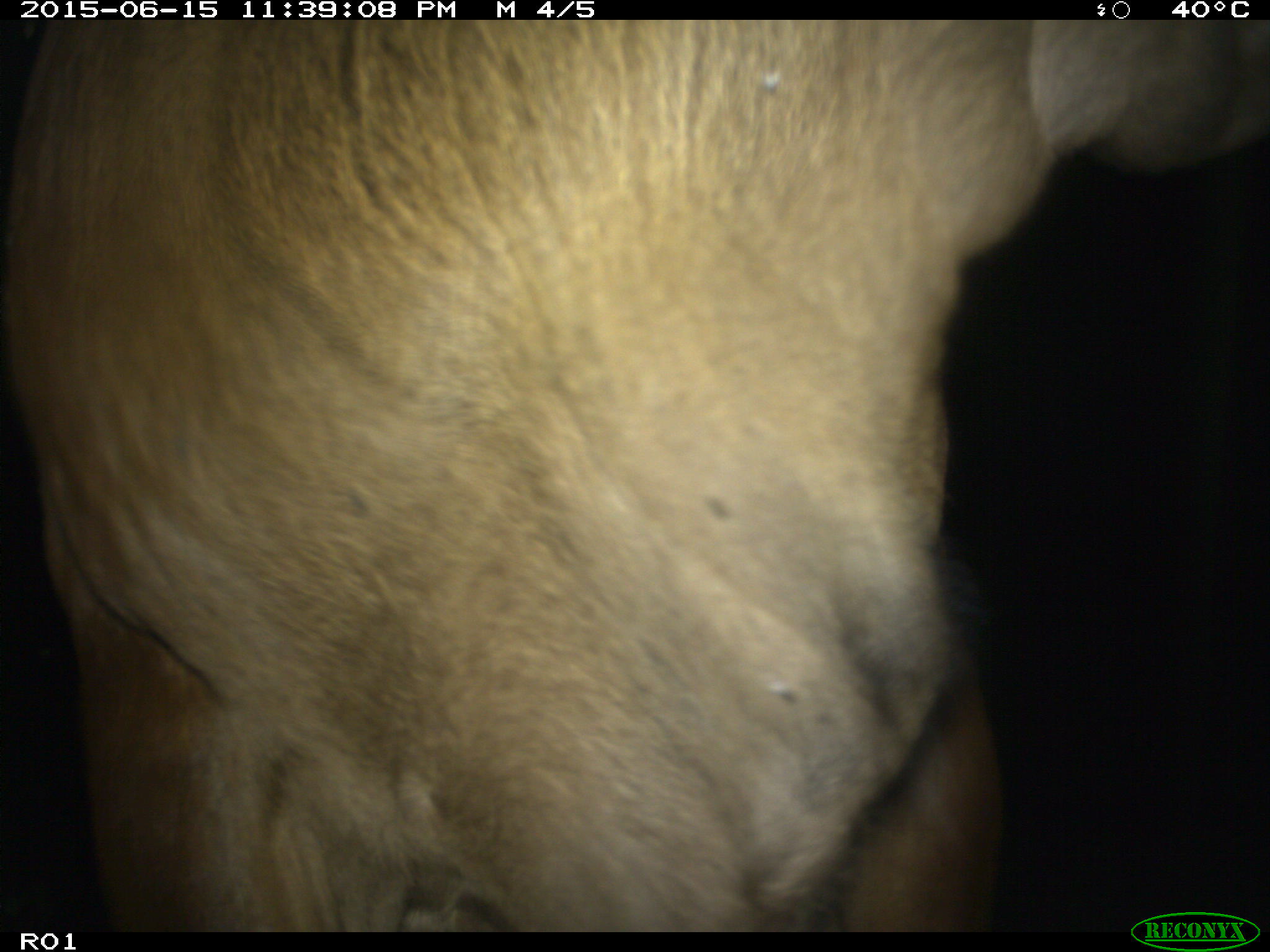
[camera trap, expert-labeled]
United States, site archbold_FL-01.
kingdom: Animalia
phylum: Chordata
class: Mammalia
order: Artiodactyla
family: Bovidae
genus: Bos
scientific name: Bos taurus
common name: domestic cow